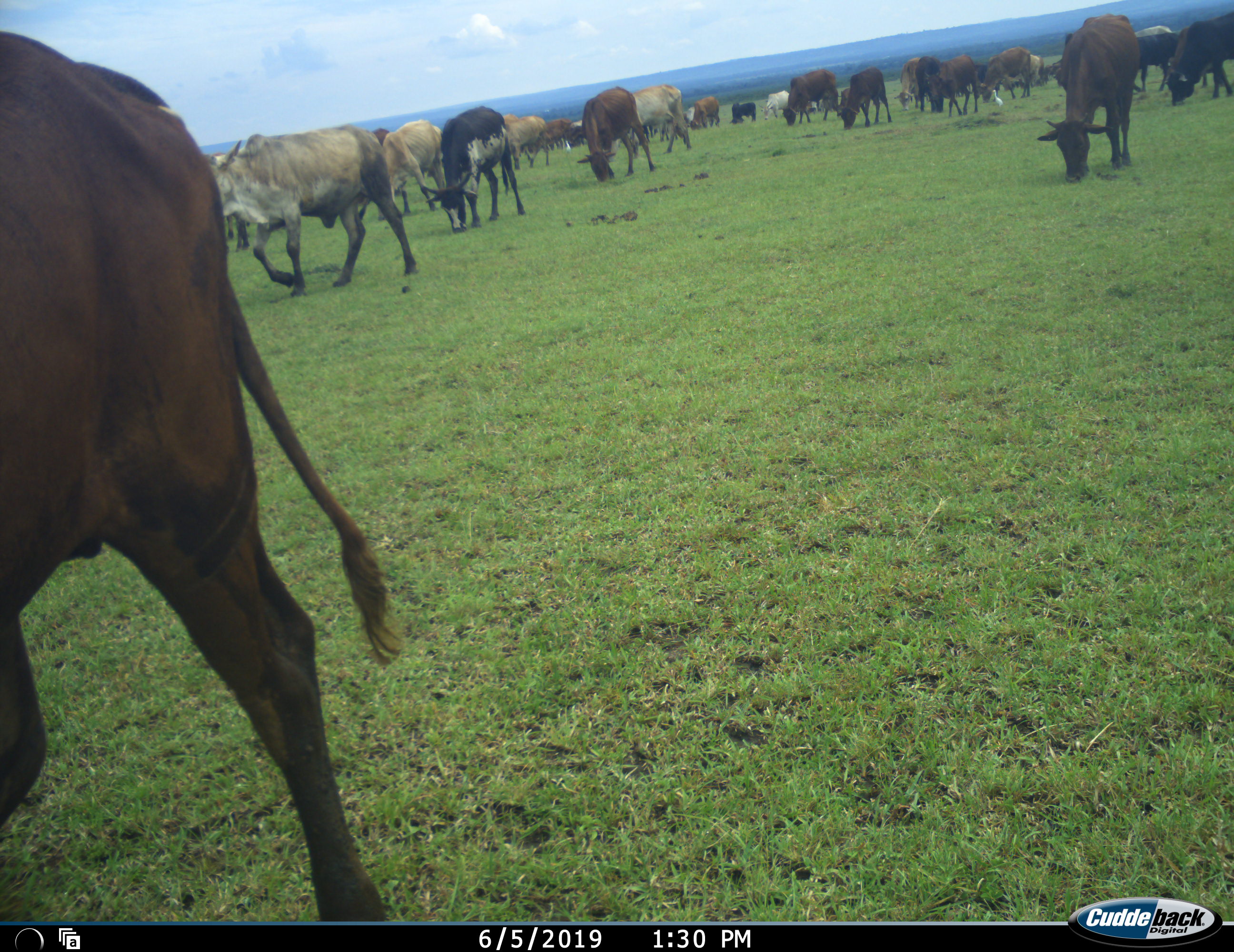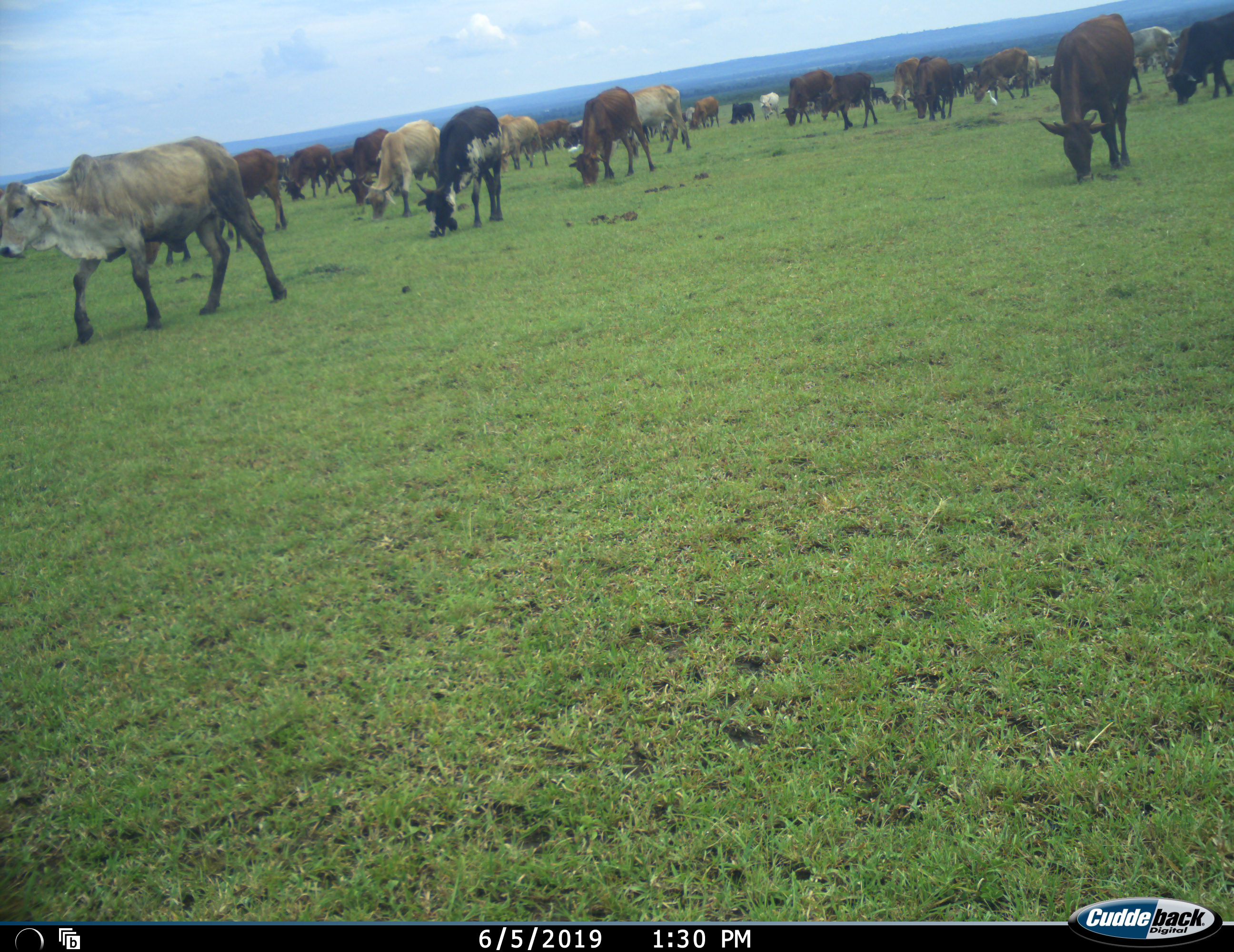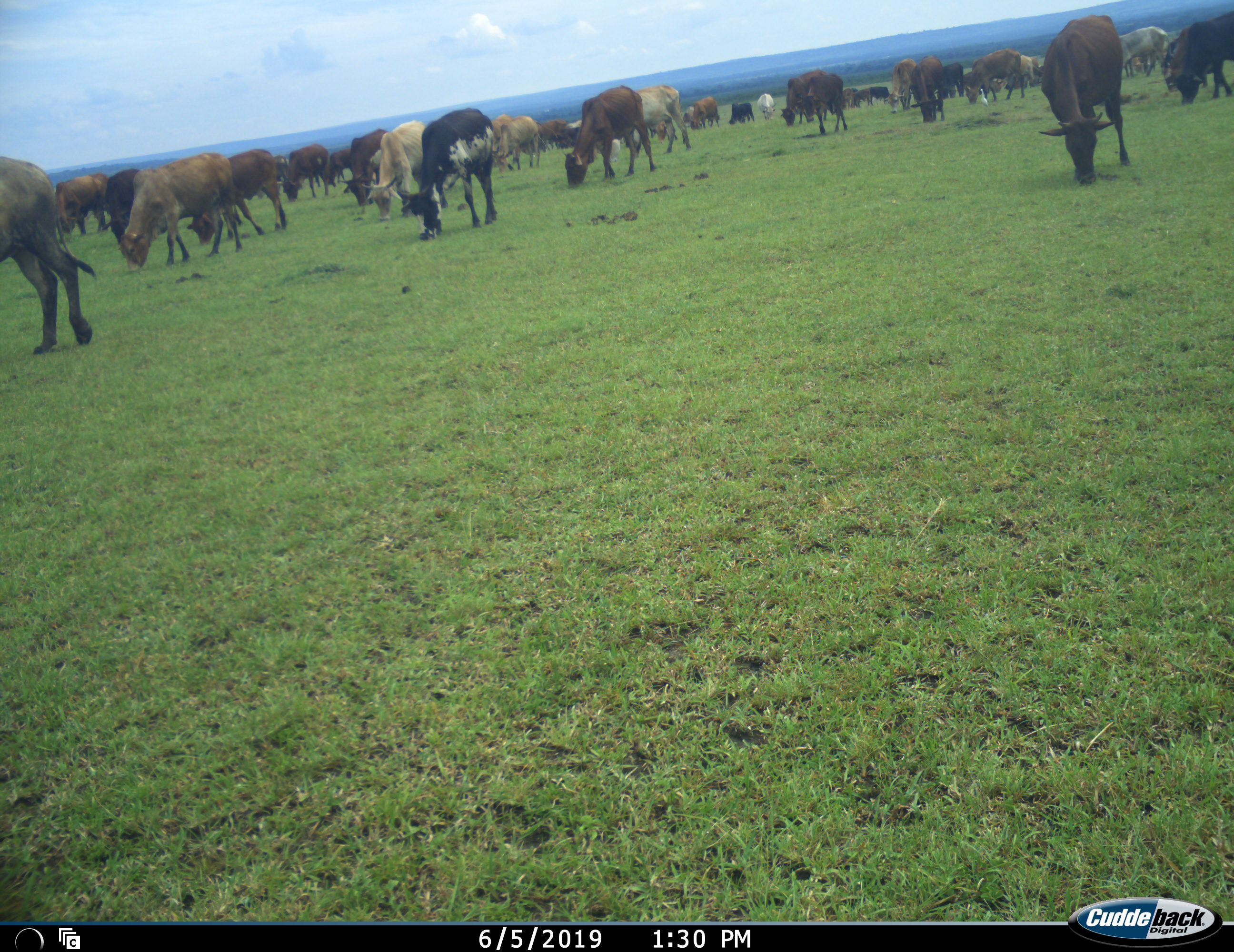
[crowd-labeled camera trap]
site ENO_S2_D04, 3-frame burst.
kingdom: Animalia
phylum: Chordata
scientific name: Vertebrata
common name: domestic animal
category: domesticanimal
Domesticanimal (domestic animal) (Vertebrata), count 11-50. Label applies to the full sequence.